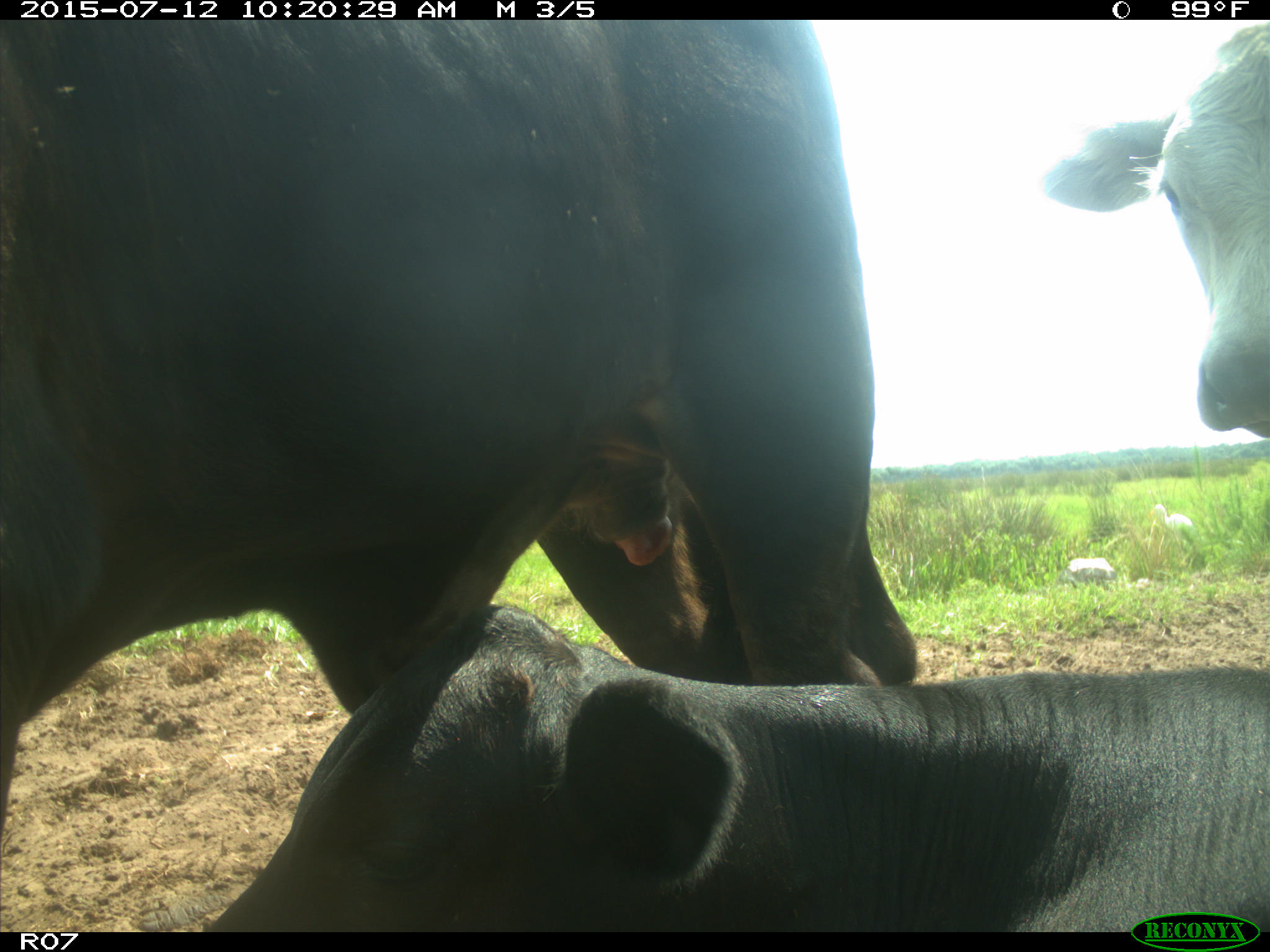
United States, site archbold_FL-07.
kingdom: Animalia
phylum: Chordata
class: Mammalia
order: Artiodactyla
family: Bovidae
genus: Bos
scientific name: Bos taurus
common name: domestic cow